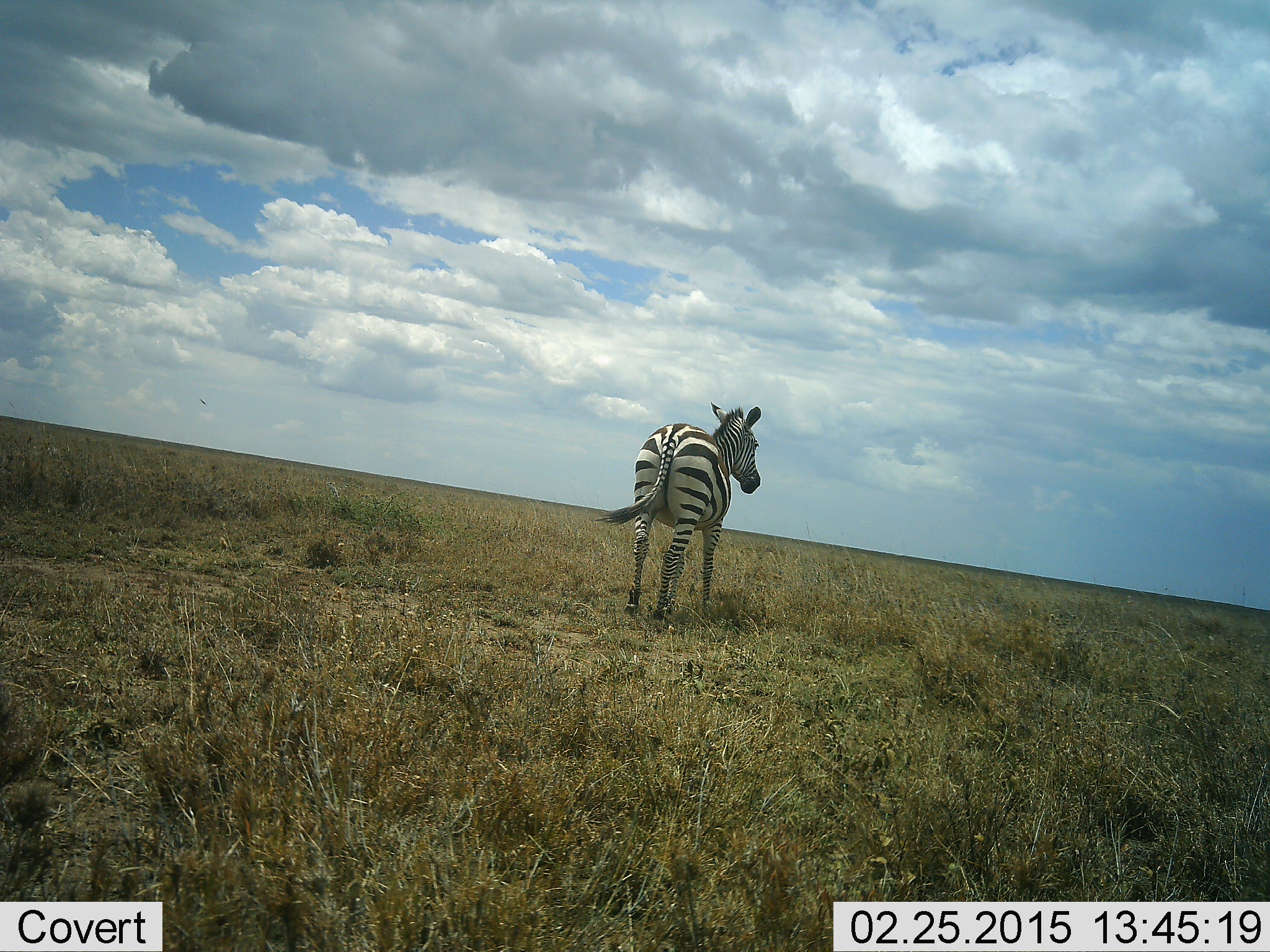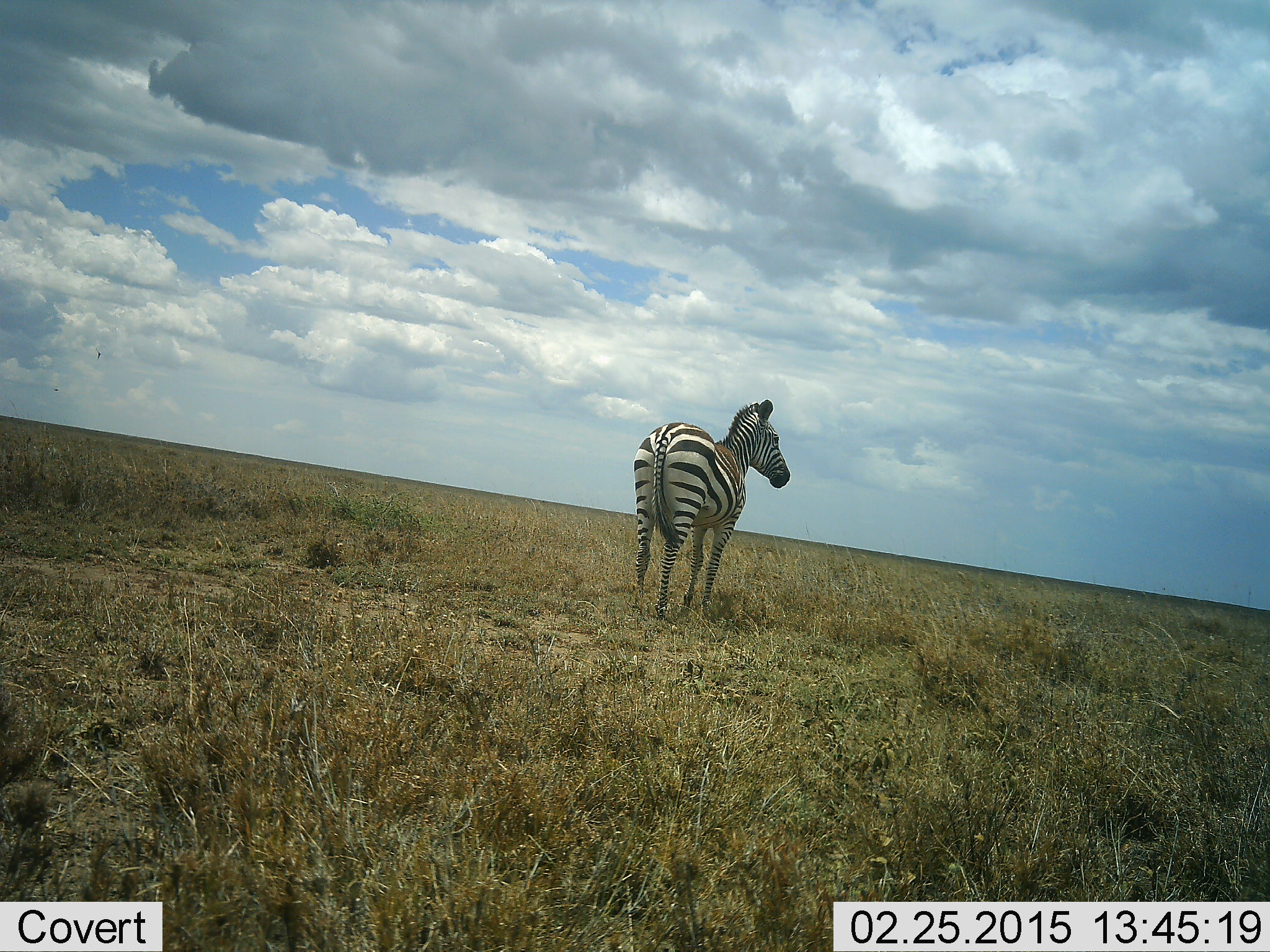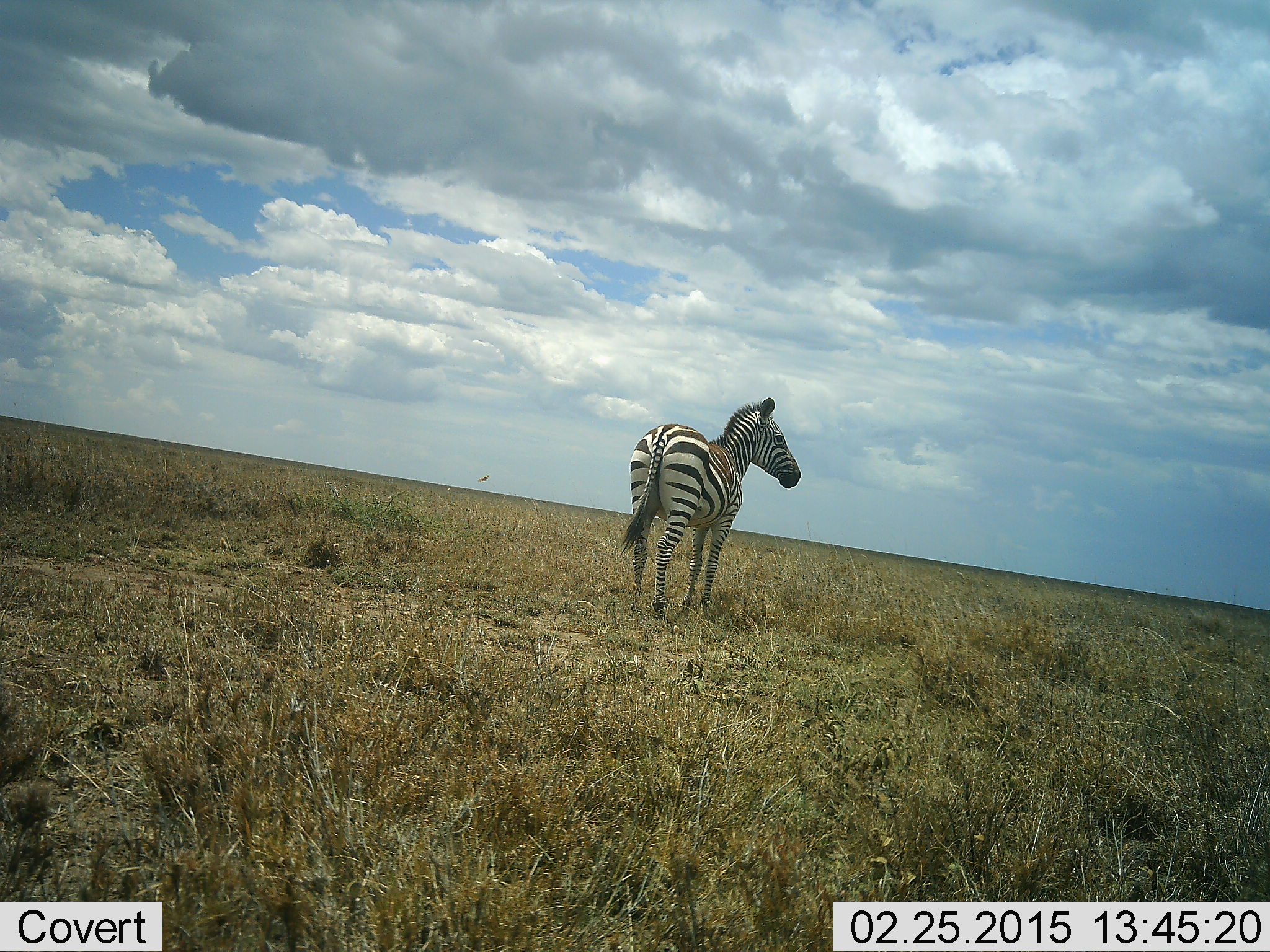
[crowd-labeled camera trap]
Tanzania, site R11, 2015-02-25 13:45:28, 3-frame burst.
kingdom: Animalia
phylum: Chordata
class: Mammalia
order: Perissodactyla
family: Equidae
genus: Equus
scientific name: Equus quagga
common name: plains zebra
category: zebra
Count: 1.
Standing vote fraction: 100%.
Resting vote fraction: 0%.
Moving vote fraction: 9%.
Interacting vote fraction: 0%.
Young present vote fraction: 0%.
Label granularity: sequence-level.